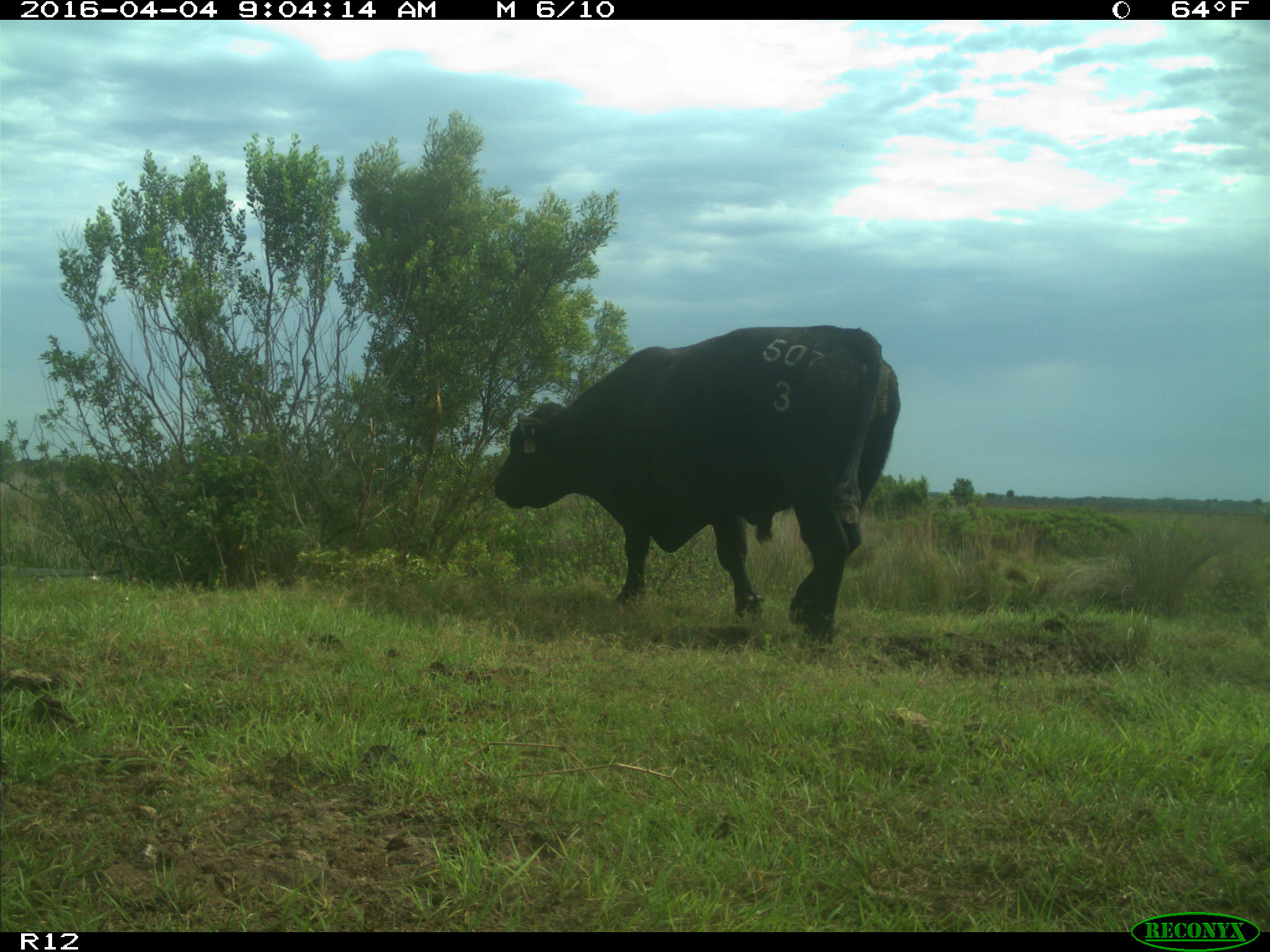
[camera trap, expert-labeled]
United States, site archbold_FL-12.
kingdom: Animalia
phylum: Chordata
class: Mammalia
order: Artiodactyla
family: Bovidae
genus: Bos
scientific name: Bos taurus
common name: domestic cow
Bos taurus (domestic cow).